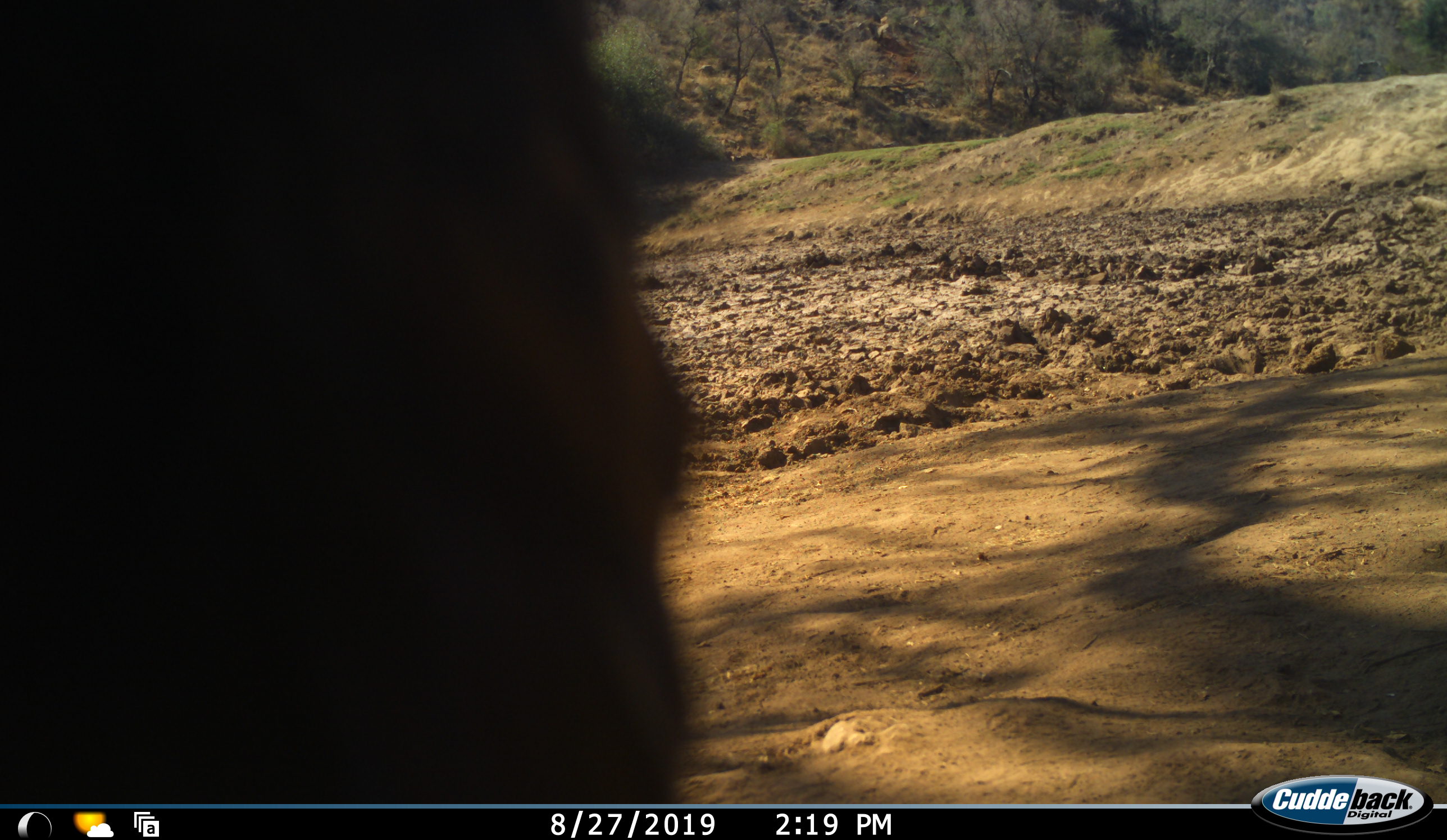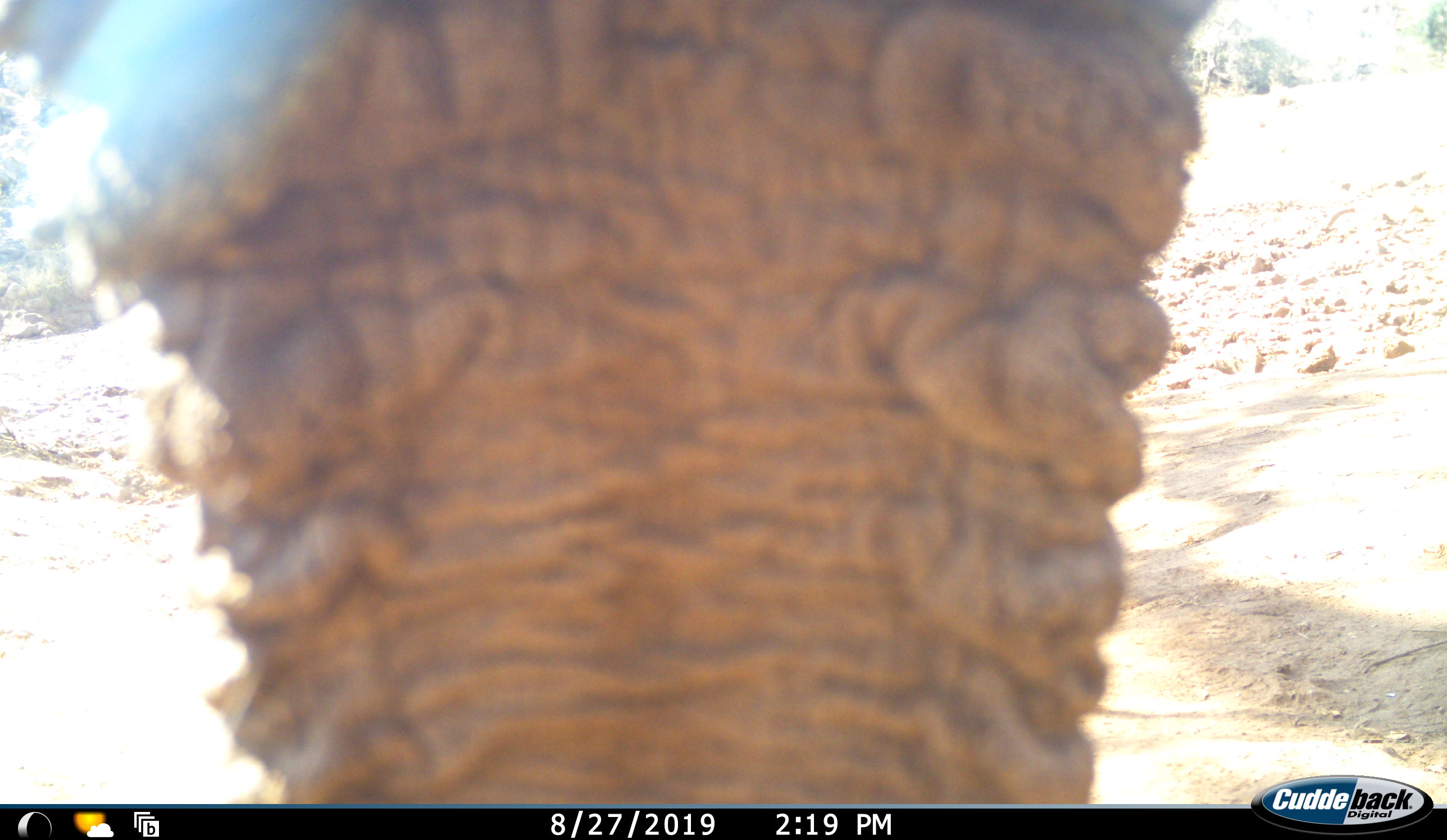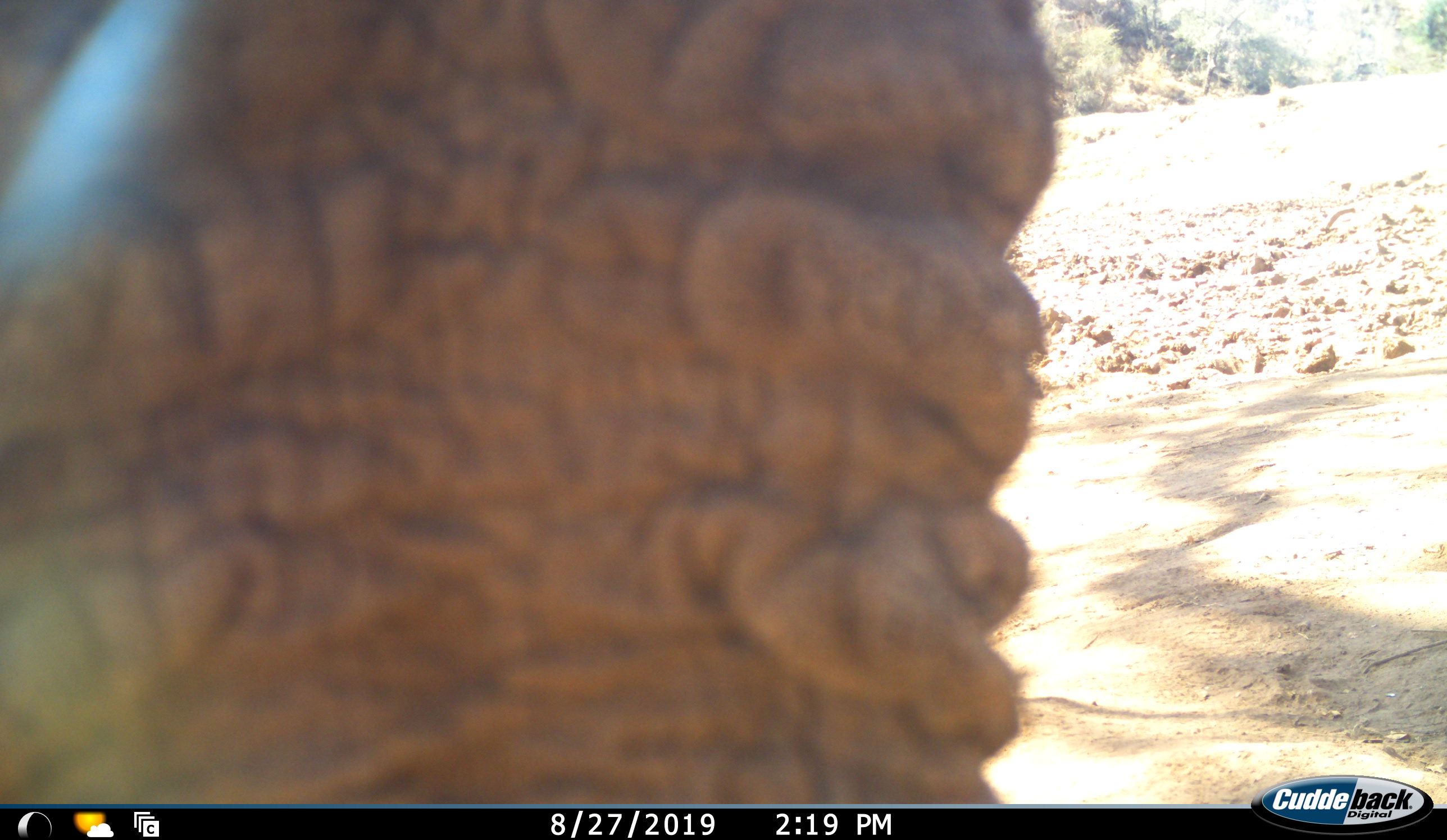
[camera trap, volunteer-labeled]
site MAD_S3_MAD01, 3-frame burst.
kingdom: Animalia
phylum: Chordata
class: Mammalia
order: Proboscidea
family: Elephantidae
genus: Loxodonta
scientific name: Loxodonta africana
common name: african bush elephant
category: elephant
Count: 1.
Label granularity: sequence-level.